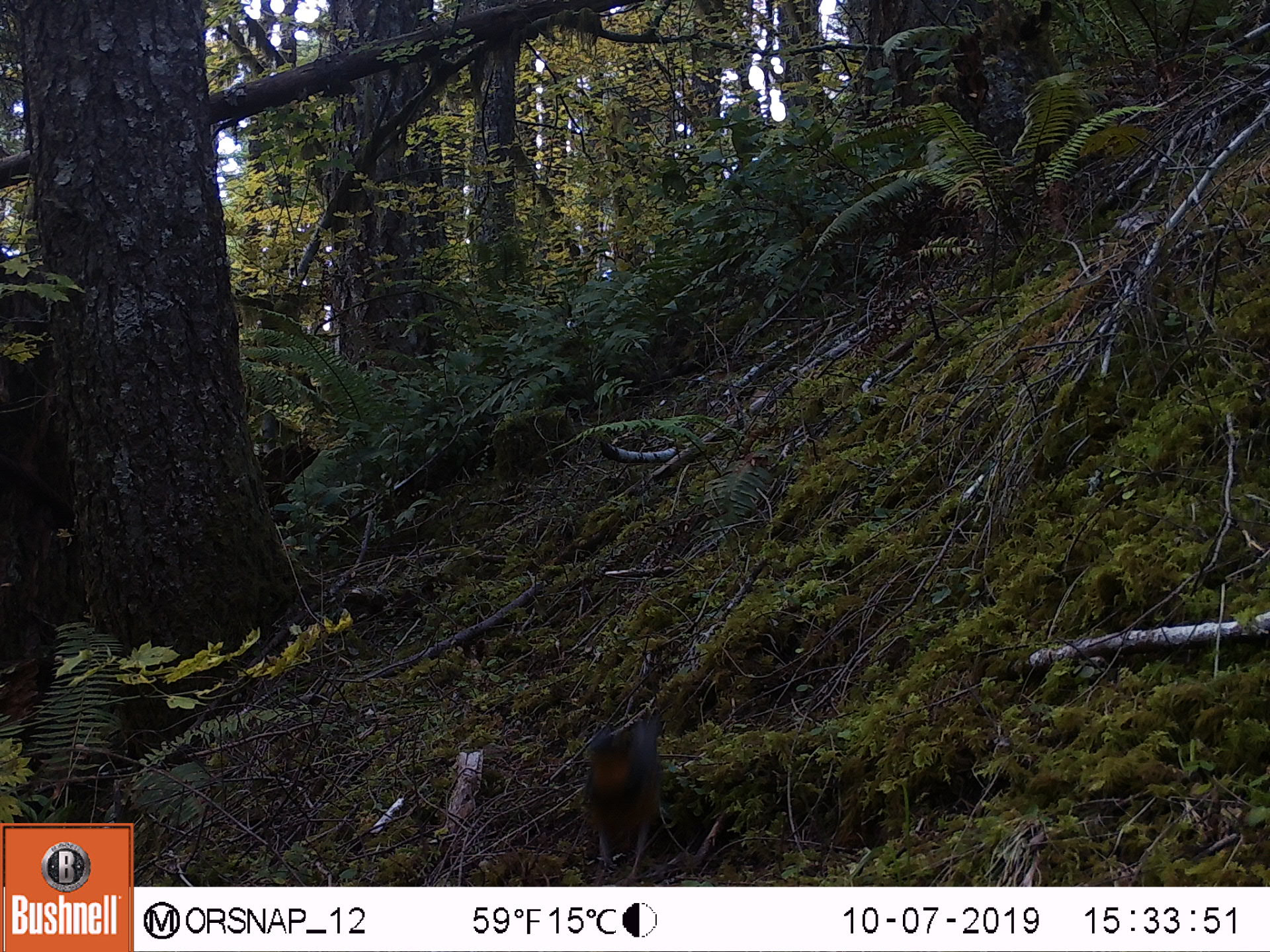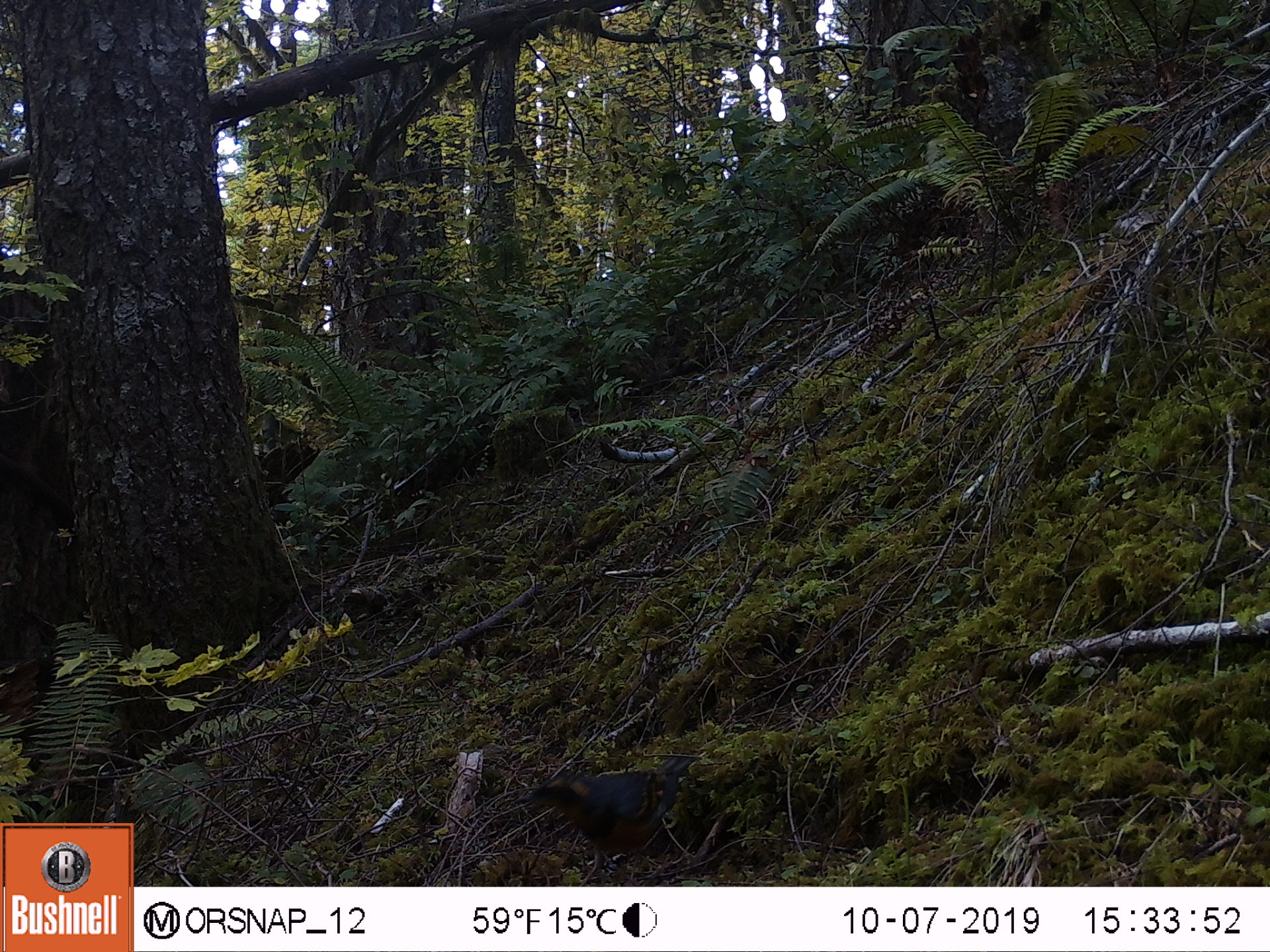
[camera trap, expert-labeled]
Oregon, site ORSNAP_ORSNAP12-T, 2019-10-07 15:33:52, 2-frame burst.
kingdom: Animalia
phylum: Chordata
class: Aves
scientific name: Aves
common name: bird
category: other bird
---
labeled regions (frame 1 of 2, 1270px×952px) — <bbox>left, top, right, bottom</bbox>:
other bird: <bbox>539, 705, 684, 885</bbox>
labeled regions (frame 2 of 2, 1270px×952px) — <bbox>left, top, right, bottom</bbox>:
other bird: <bbox>504, 736, 714, 886</bbox>